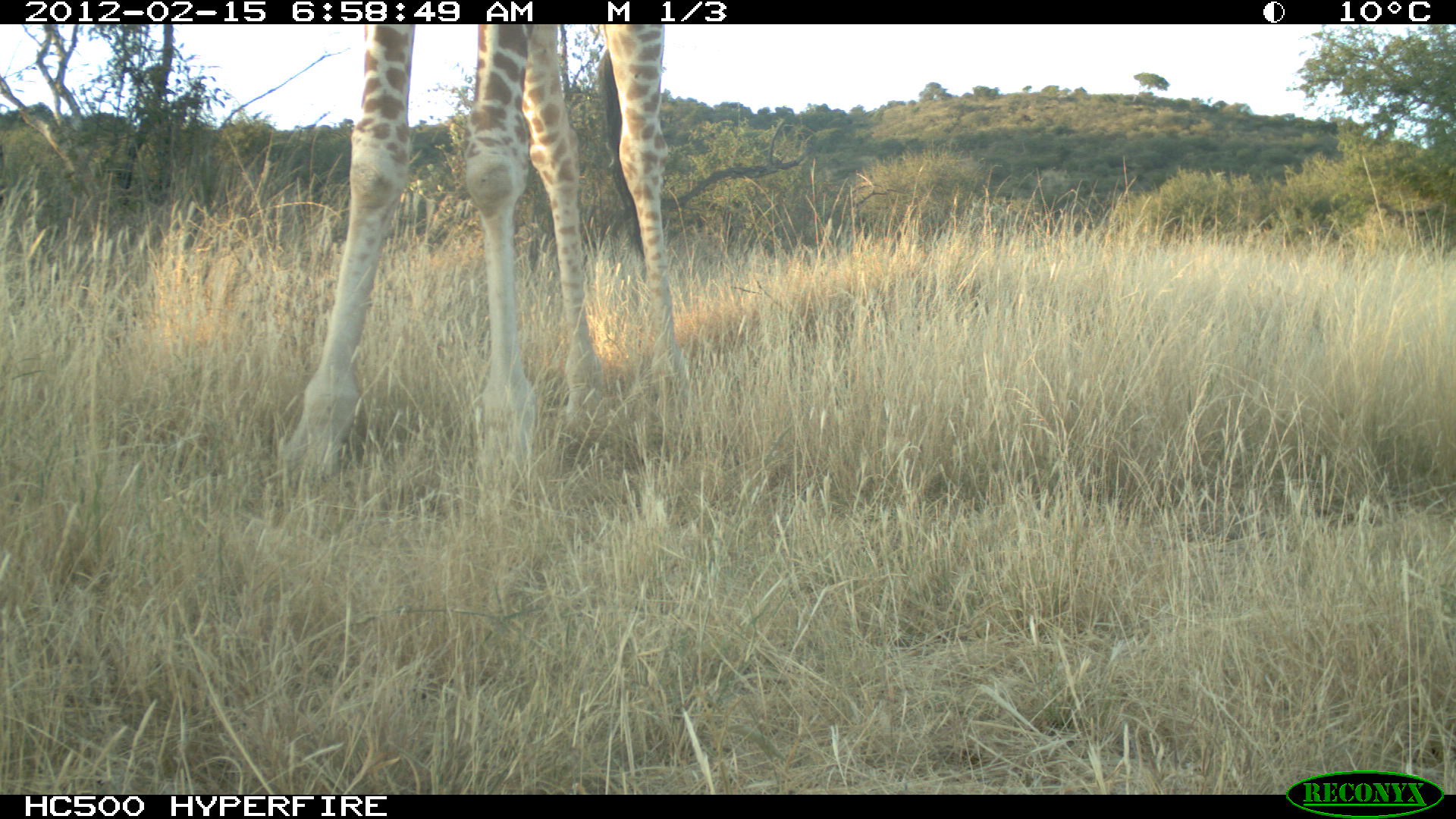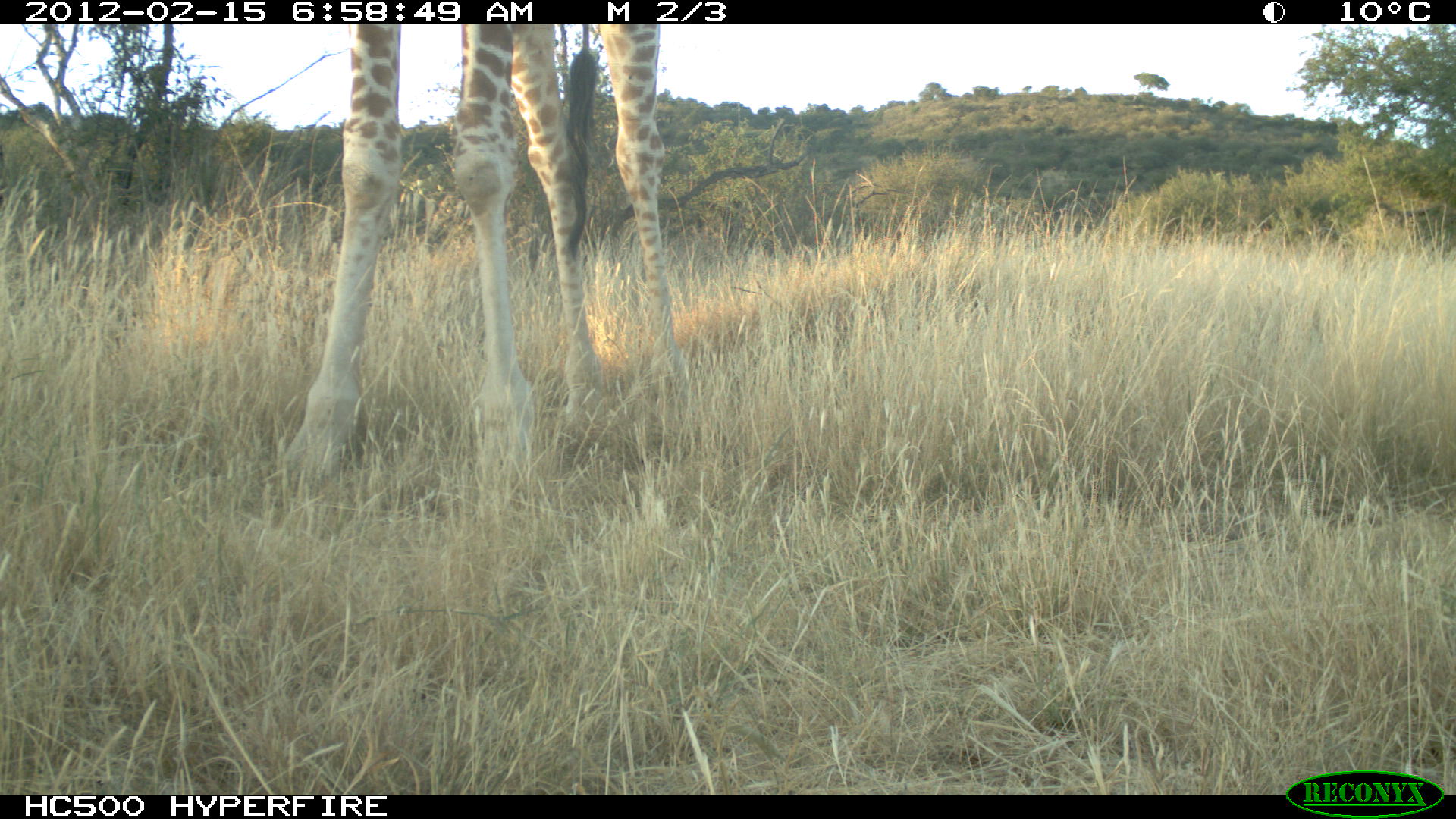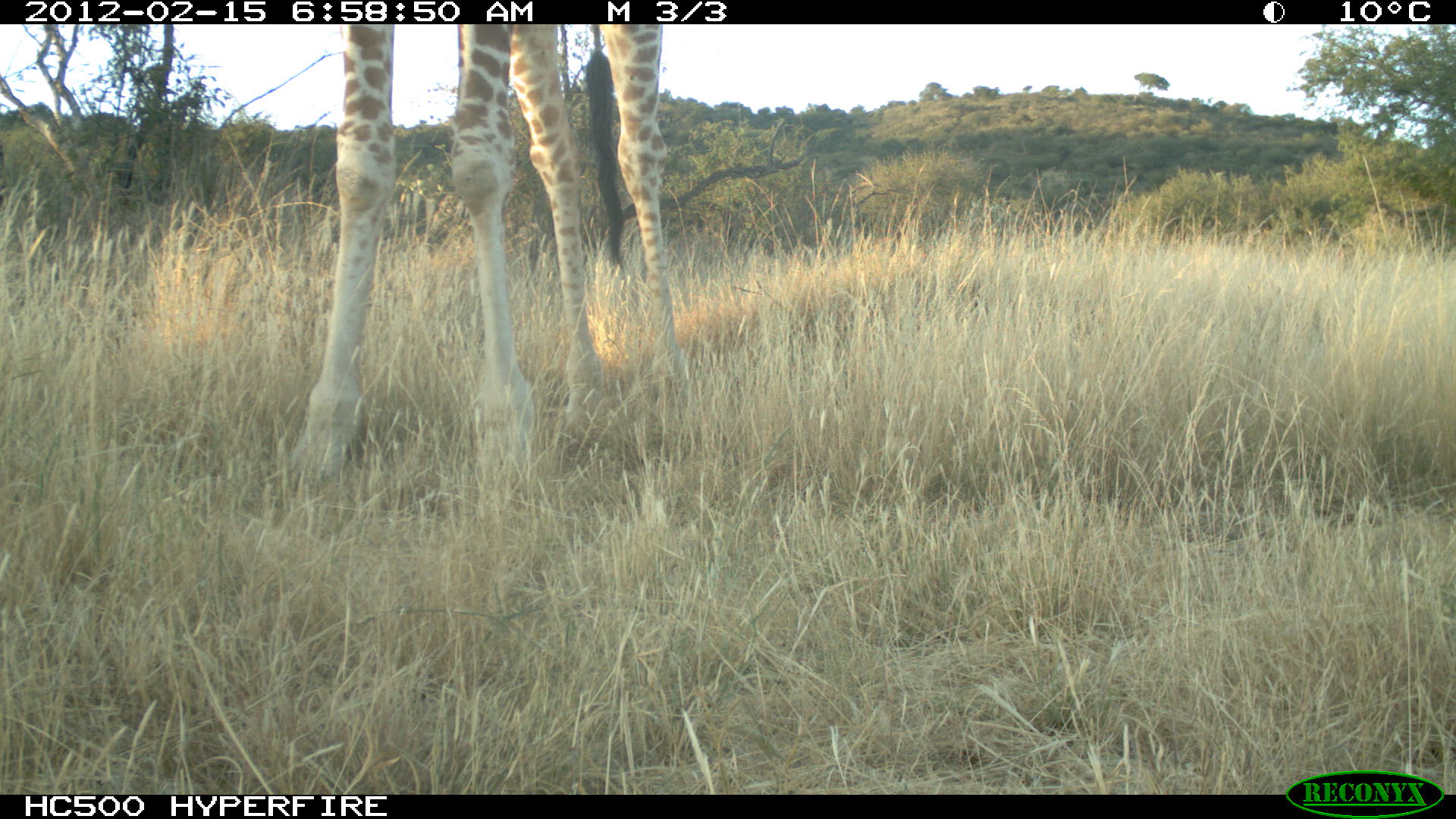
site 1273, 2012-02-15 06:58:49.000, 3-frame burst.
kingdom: Animalia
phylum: Chordata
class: Mammalia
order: Artiodactyla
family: Giraffidae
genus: Giraffa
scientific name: Giraffa camelopardalis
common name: giraffe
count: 1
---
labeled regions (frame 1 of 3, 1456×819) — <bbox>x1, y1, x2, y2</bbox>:
giraffa camelopardalis: <bbox>283, 25, 683, 476</bbox>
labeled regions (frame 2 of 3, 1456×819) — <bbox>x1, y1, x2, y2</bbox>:
giraffa camelopardalis: <bbox>283, 24, 682, 498</bbox>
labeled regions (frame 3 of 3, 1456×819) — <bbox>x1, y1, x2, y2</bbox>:
giraffa camelopardalis: <bbox>283, 24, 689, 494</bbox>